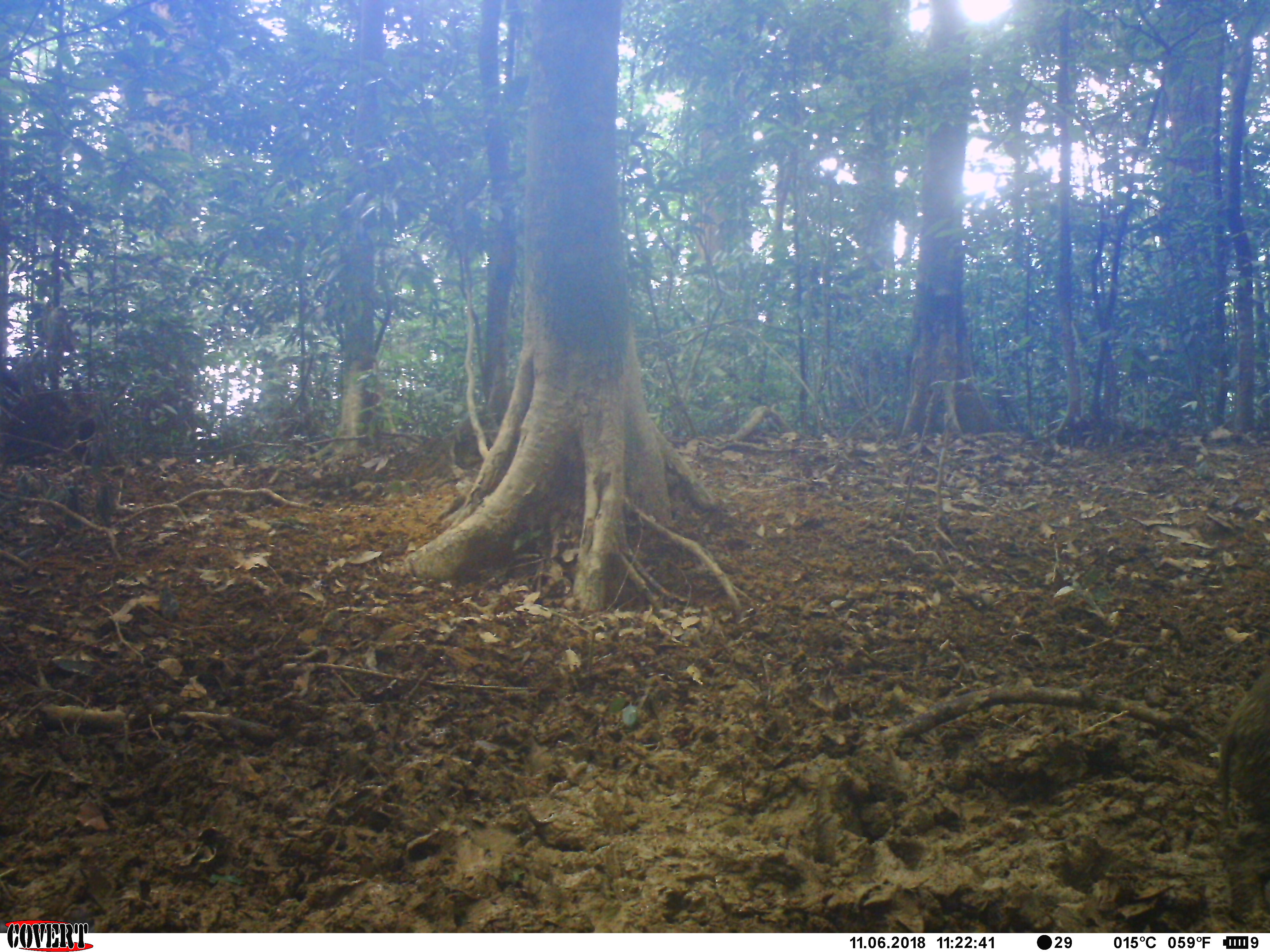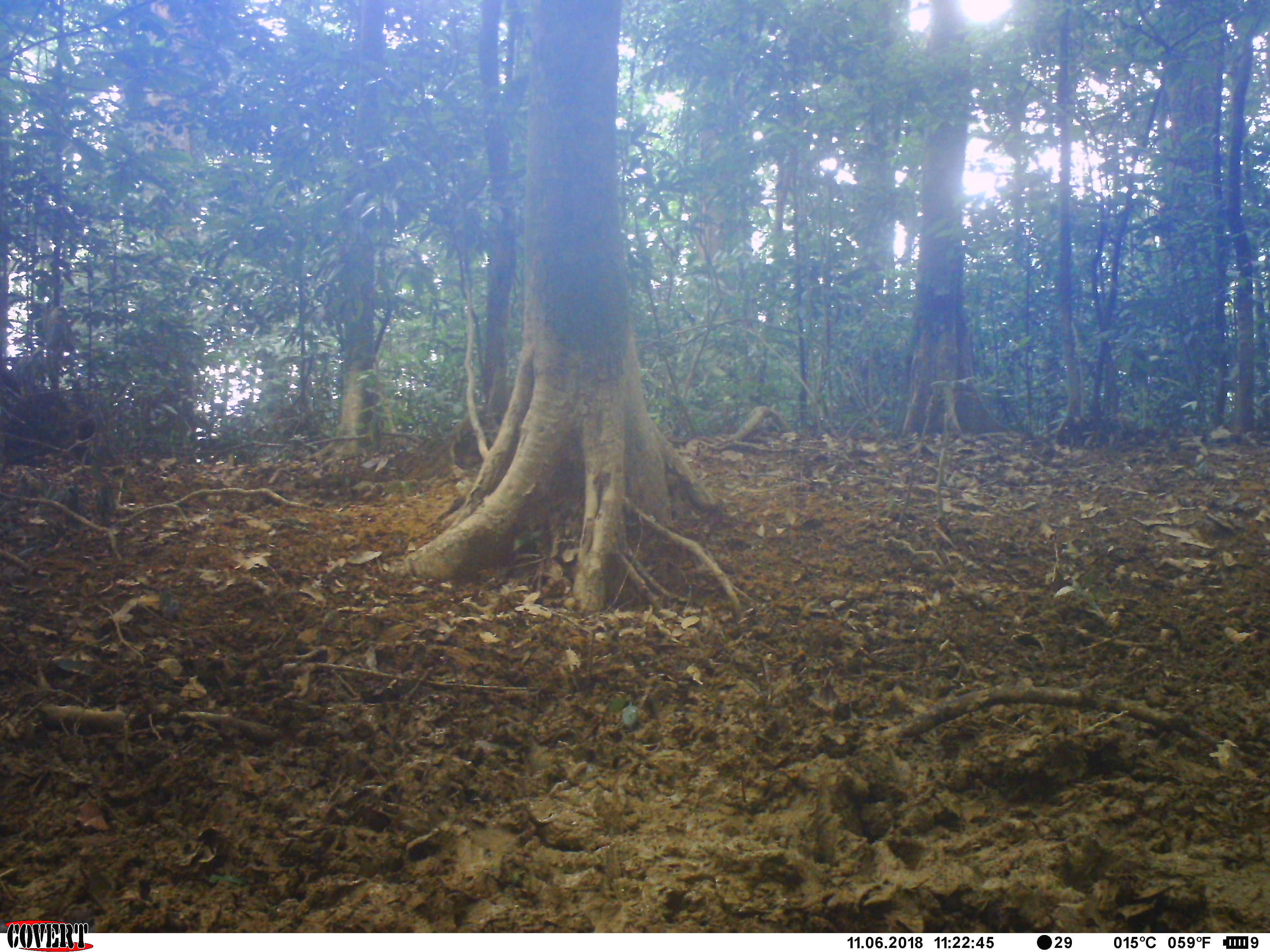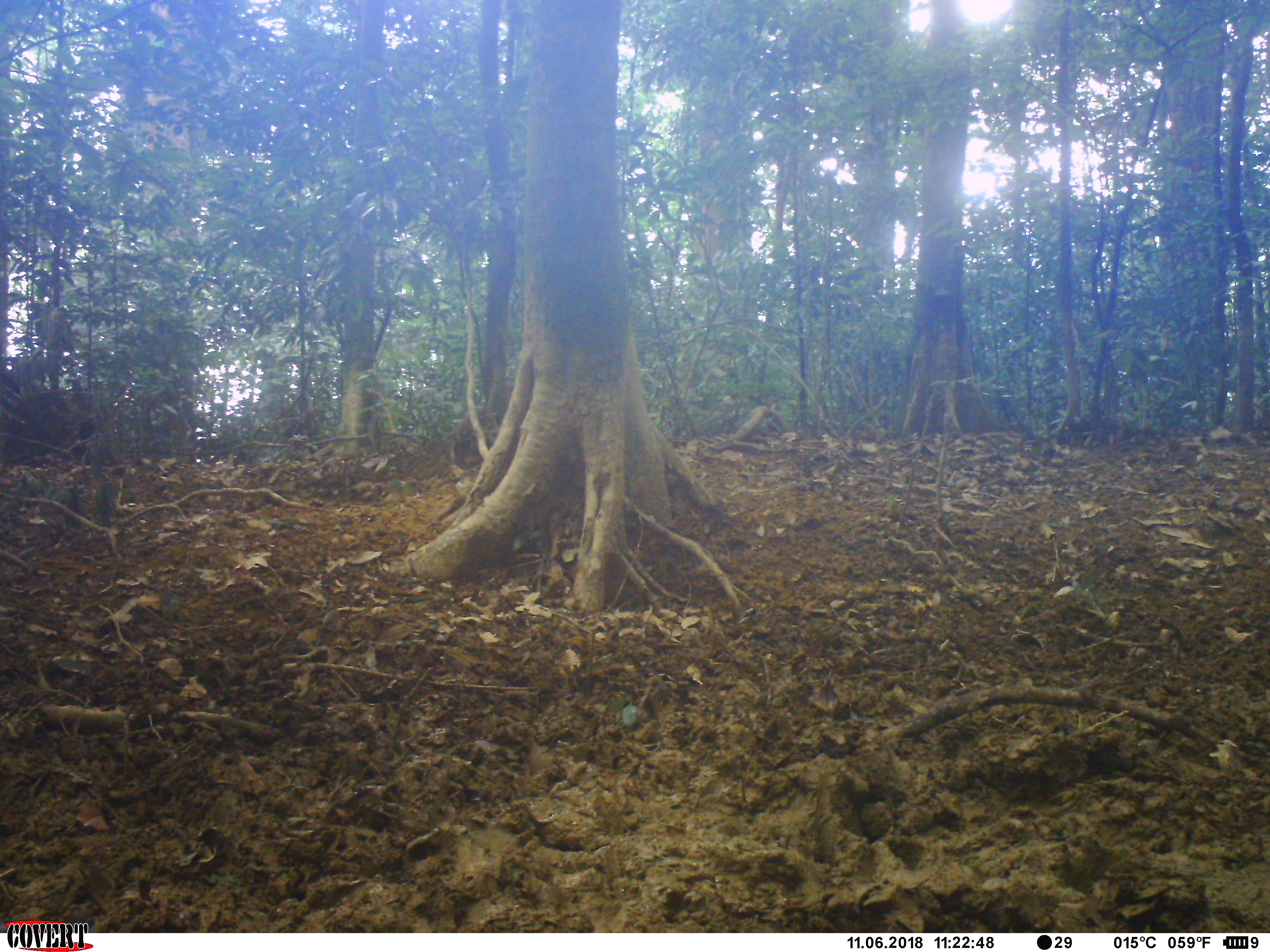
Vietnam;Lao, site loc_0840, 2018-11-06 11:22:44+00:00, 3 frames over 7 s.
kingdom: Animalia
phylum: Chordata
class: Mammalia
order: Artiodactyla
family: Suidae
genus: Sus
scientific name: Sus scrofa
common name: eurasian wild pig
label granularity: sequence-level